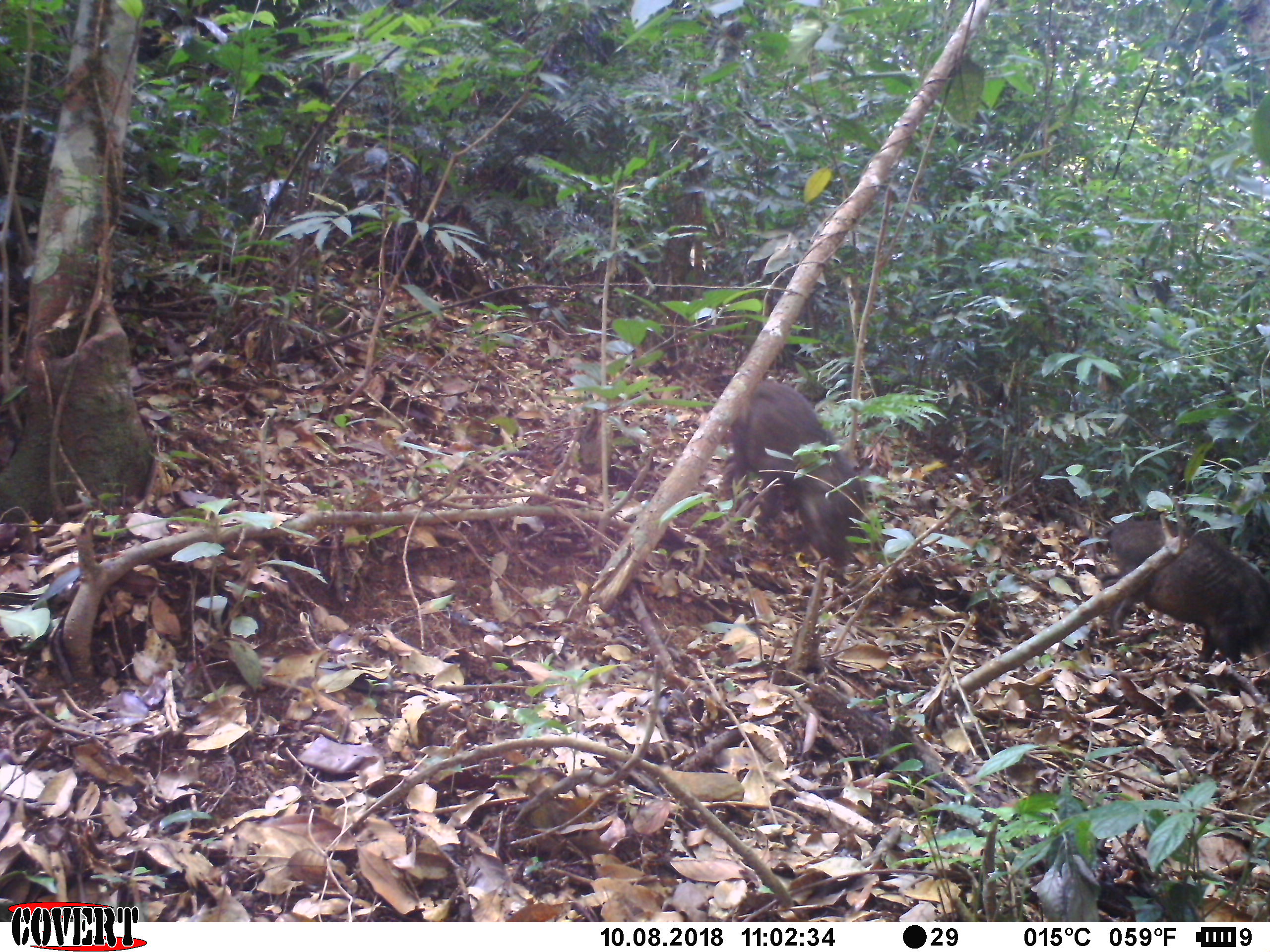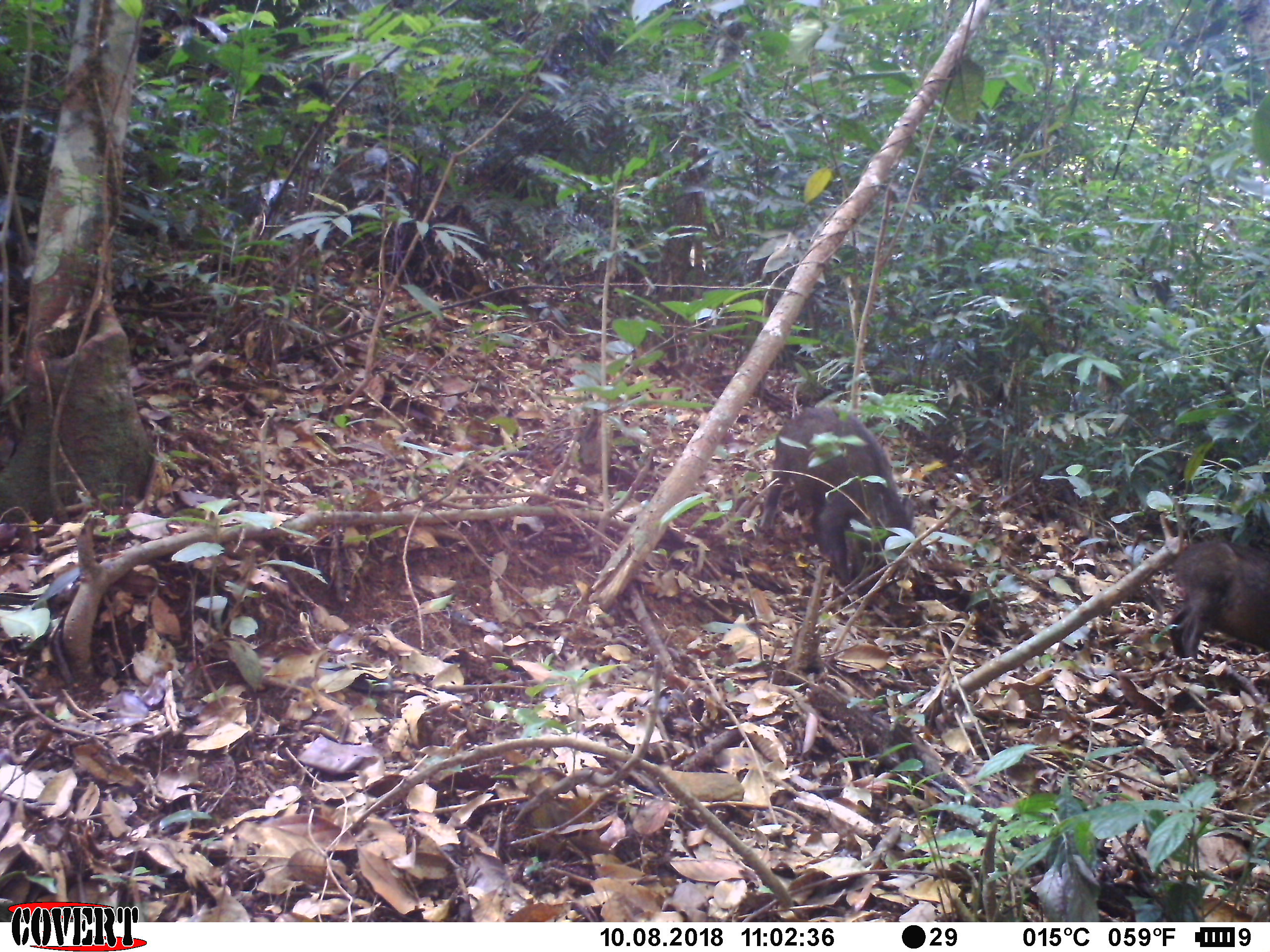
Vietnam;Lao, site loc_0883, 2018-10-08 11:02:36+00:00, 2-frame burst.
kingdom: Animalia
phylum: Chordata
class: Mammalia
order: Artiodactyla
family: Suidae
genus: Sus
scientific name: Sus scrofa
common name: eurasian wild pig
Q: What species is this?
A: Eurasian wild pig (Sus scrofa).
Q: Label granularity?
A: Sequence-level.